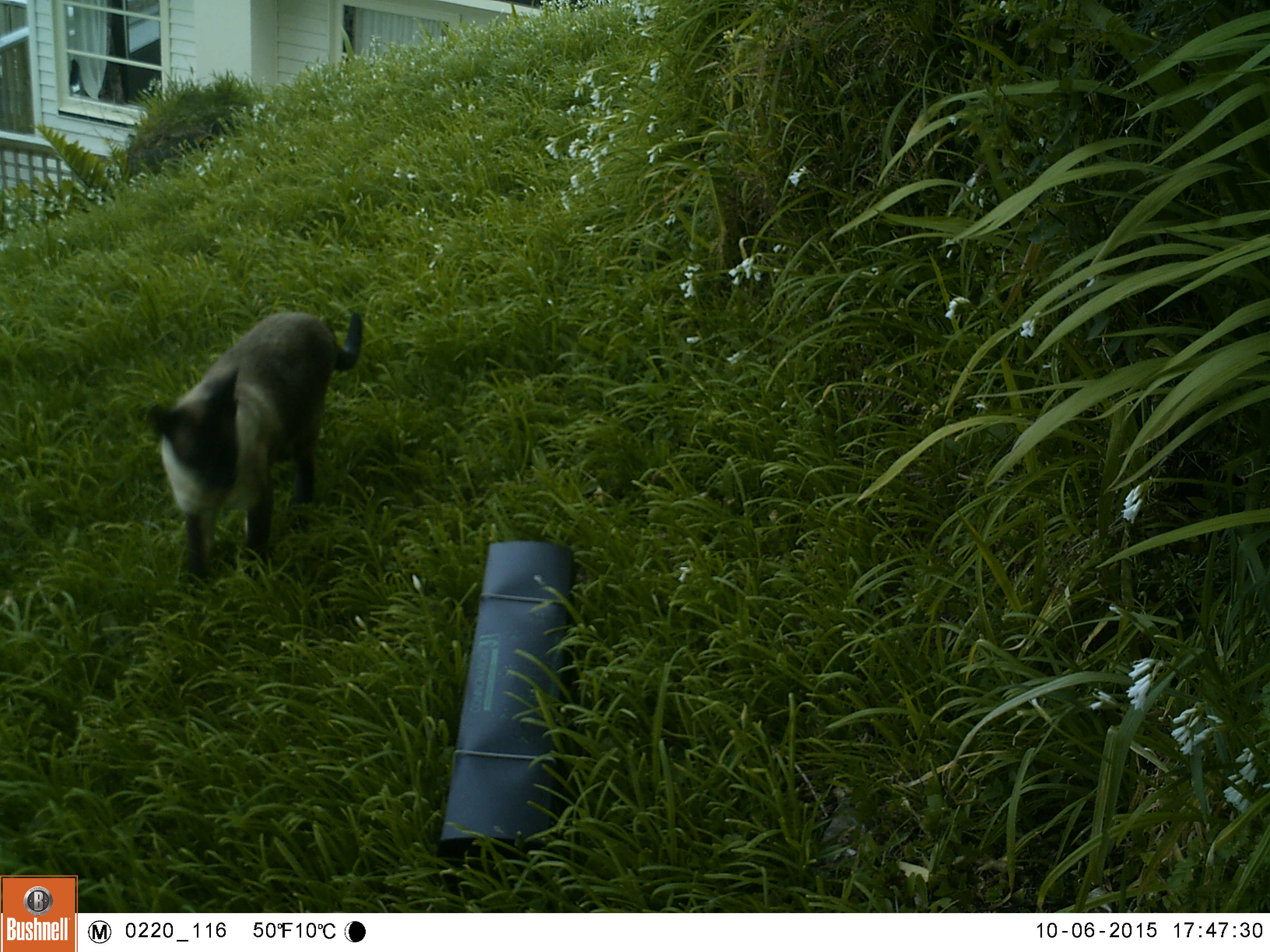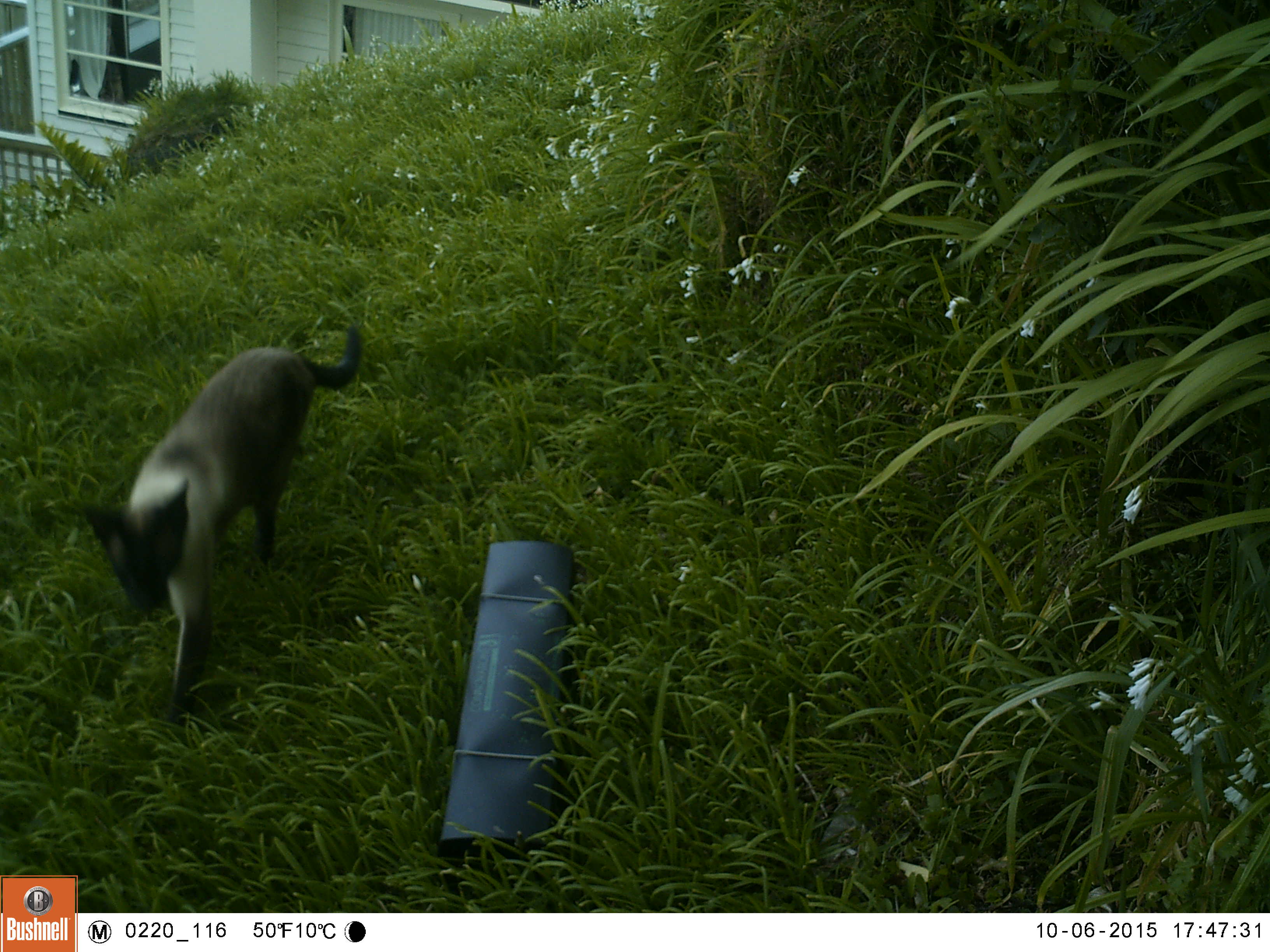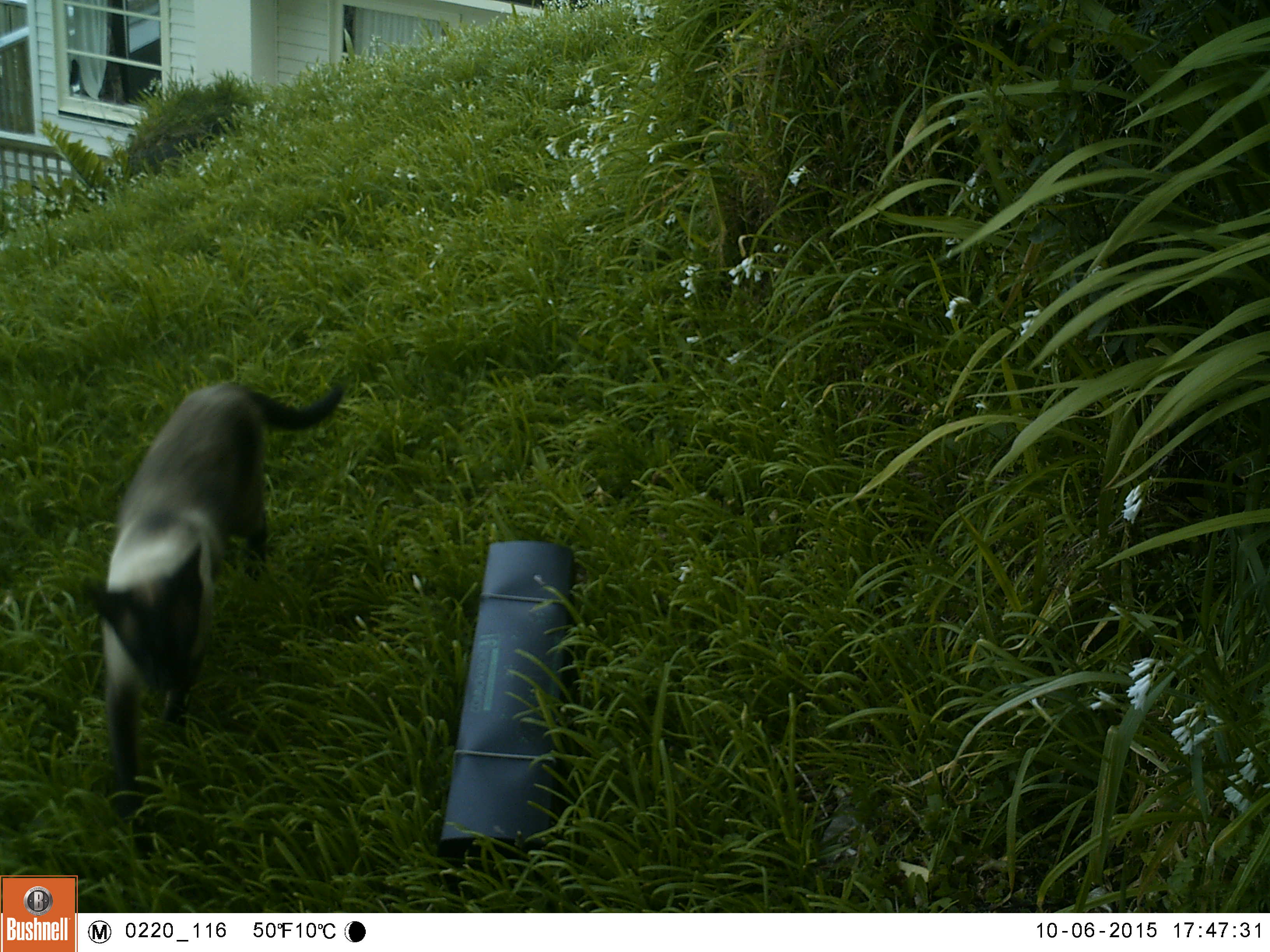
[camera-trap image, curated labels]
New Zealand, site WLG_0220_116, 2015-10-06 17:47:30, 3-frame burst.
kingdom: Animalia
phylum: Chordata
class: Mammalia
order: Carnivora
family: Felidae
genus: Felis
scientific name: Felis catus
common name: domestic cat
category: cat